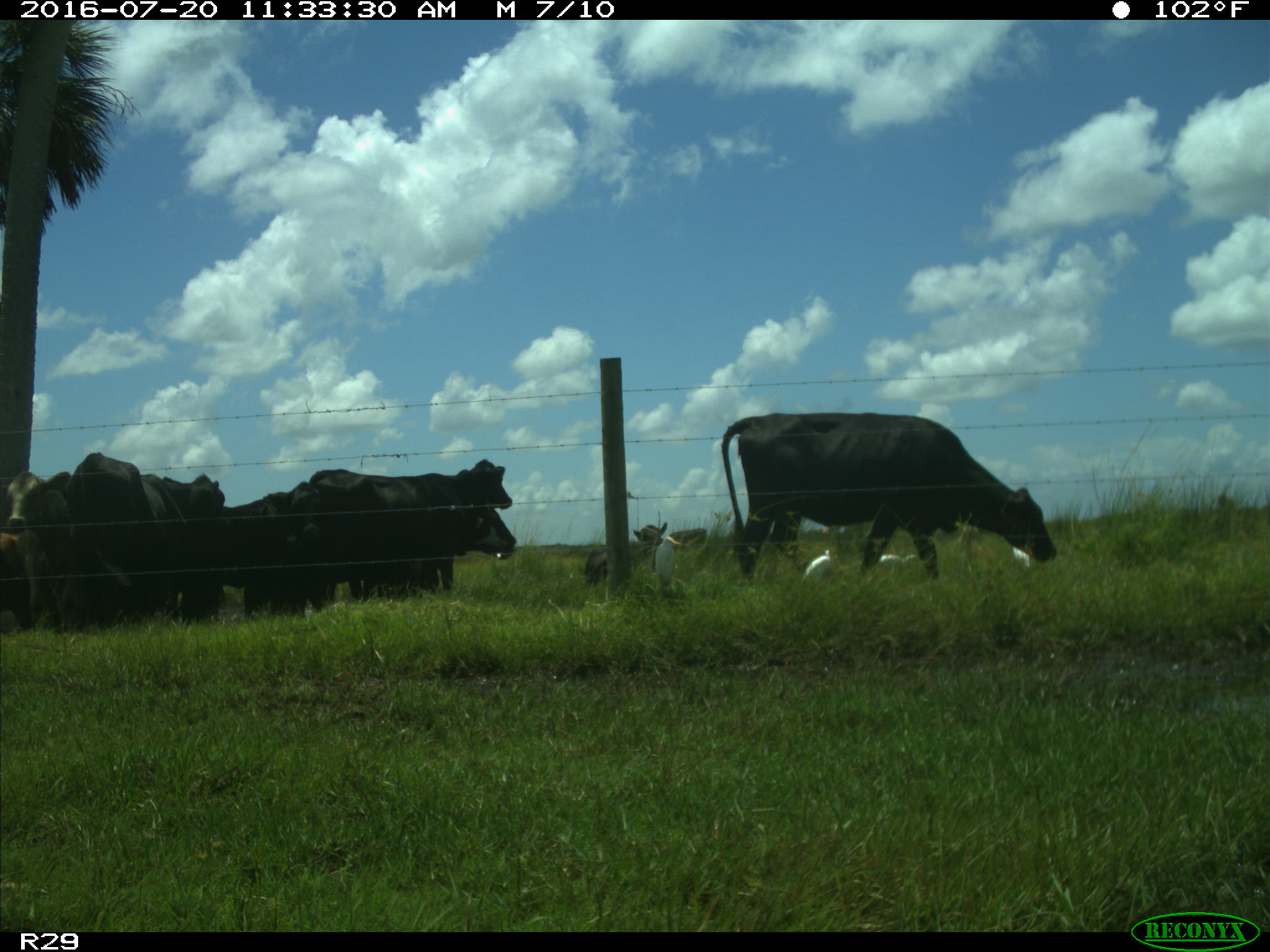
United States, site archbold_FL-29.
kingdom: Animalia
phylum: Chordata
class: Mammalia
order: Artiodactyla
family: Bovidae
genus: Bos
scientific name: Bos taurus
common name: domestic cow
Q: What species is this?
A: Bos taurus (domestic cow).